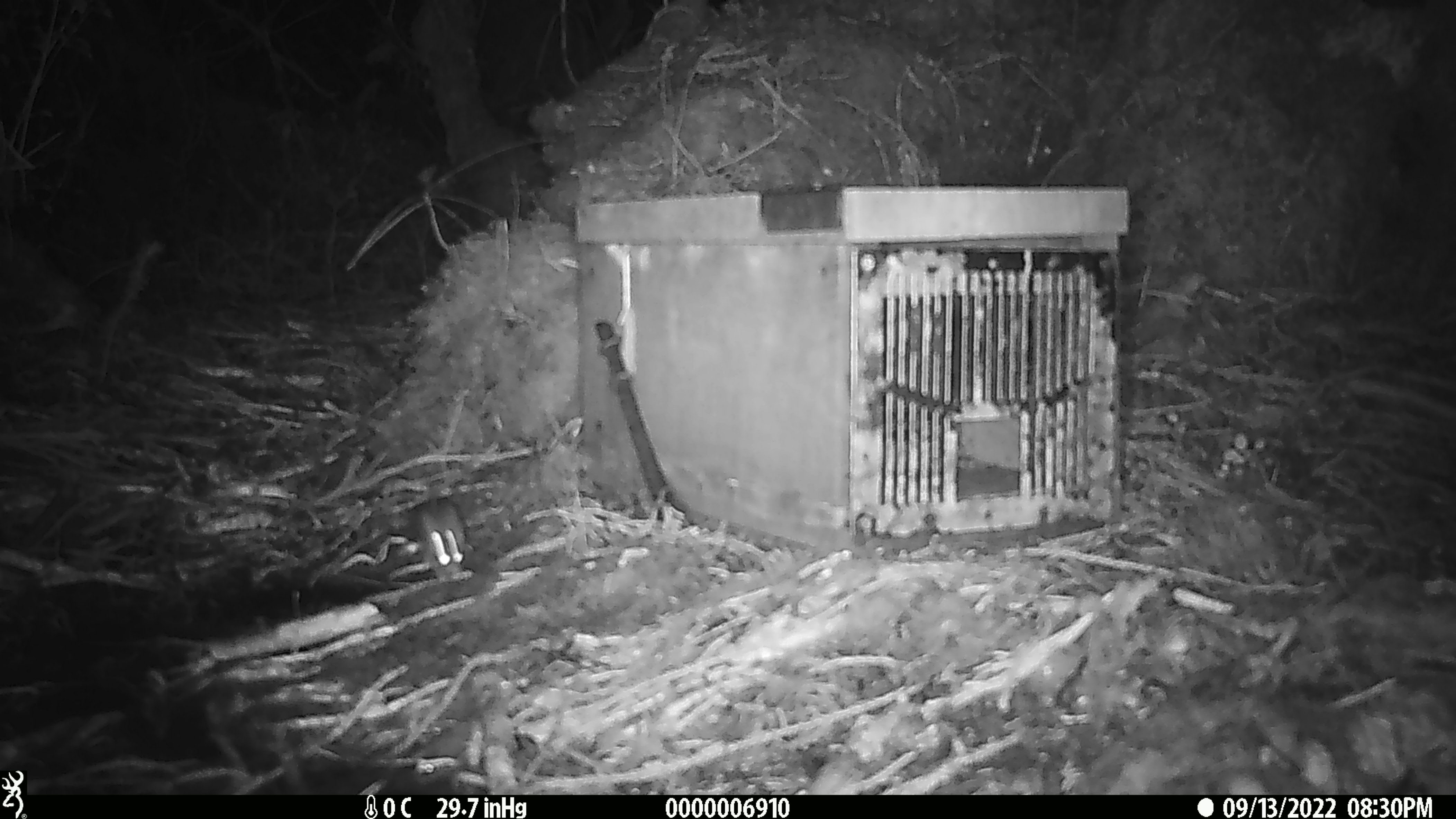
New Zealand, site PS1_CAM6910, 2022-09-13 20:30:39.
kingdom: Animalia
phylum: Chordata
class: Mammalia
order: Rodentia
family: Muridae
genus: Mus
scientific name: Mus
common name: mouse